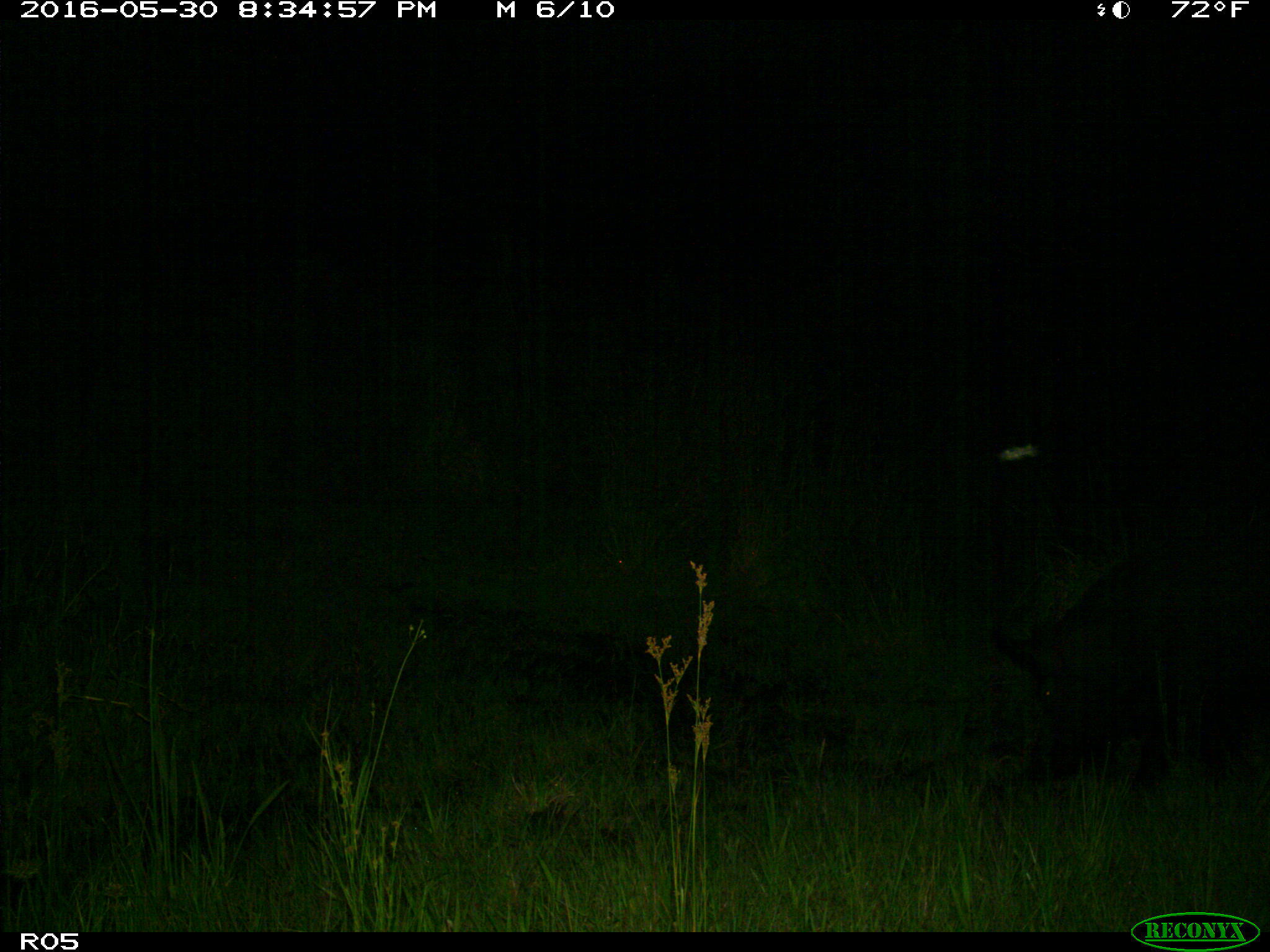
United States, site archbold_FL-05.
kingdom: Animalia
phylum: Chordata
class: Mammalia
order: Artiodactyla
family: Suidae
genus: Sus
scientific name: Sus scrofa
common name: wild boar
Sus scrofa (wild boar).